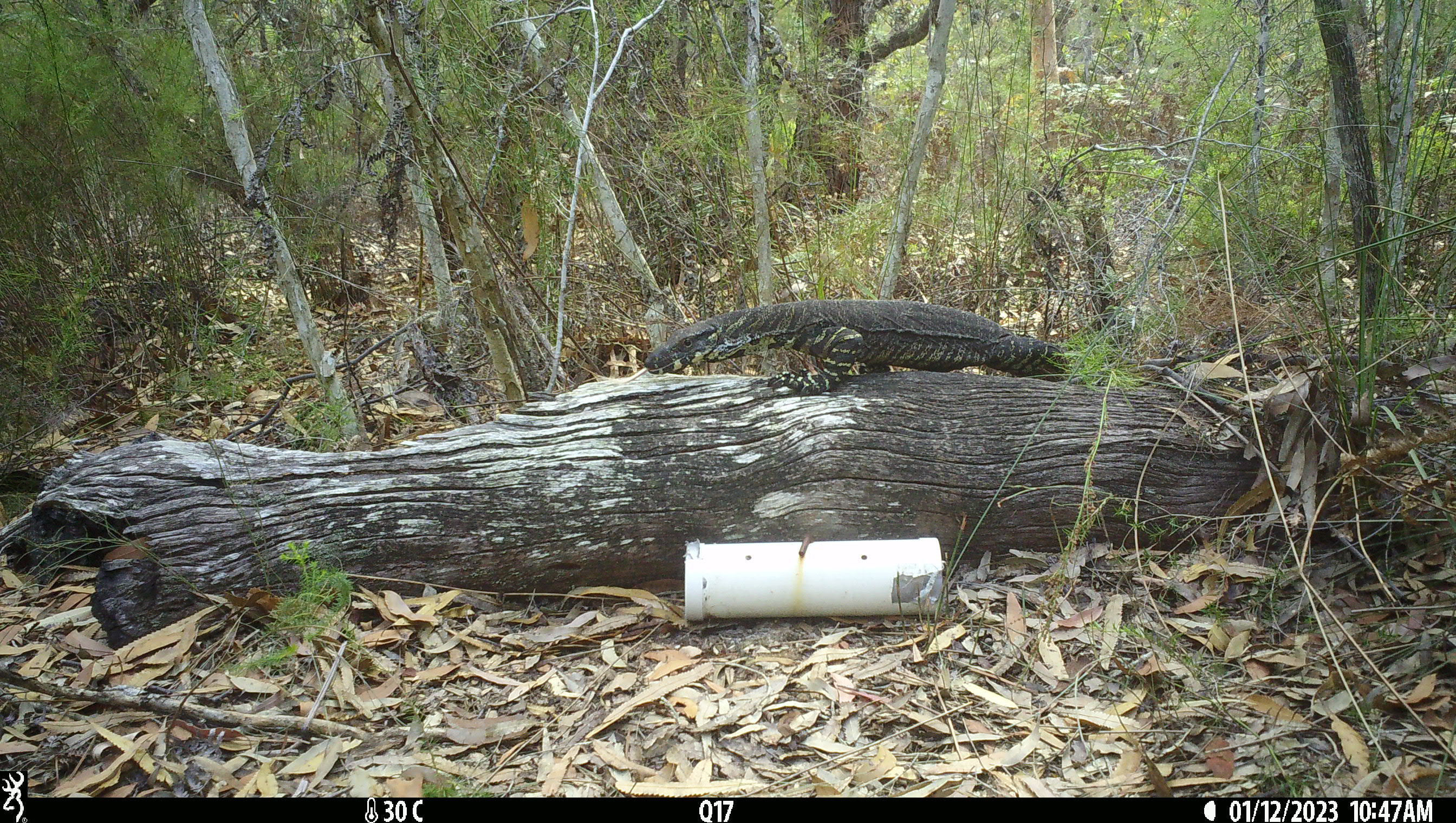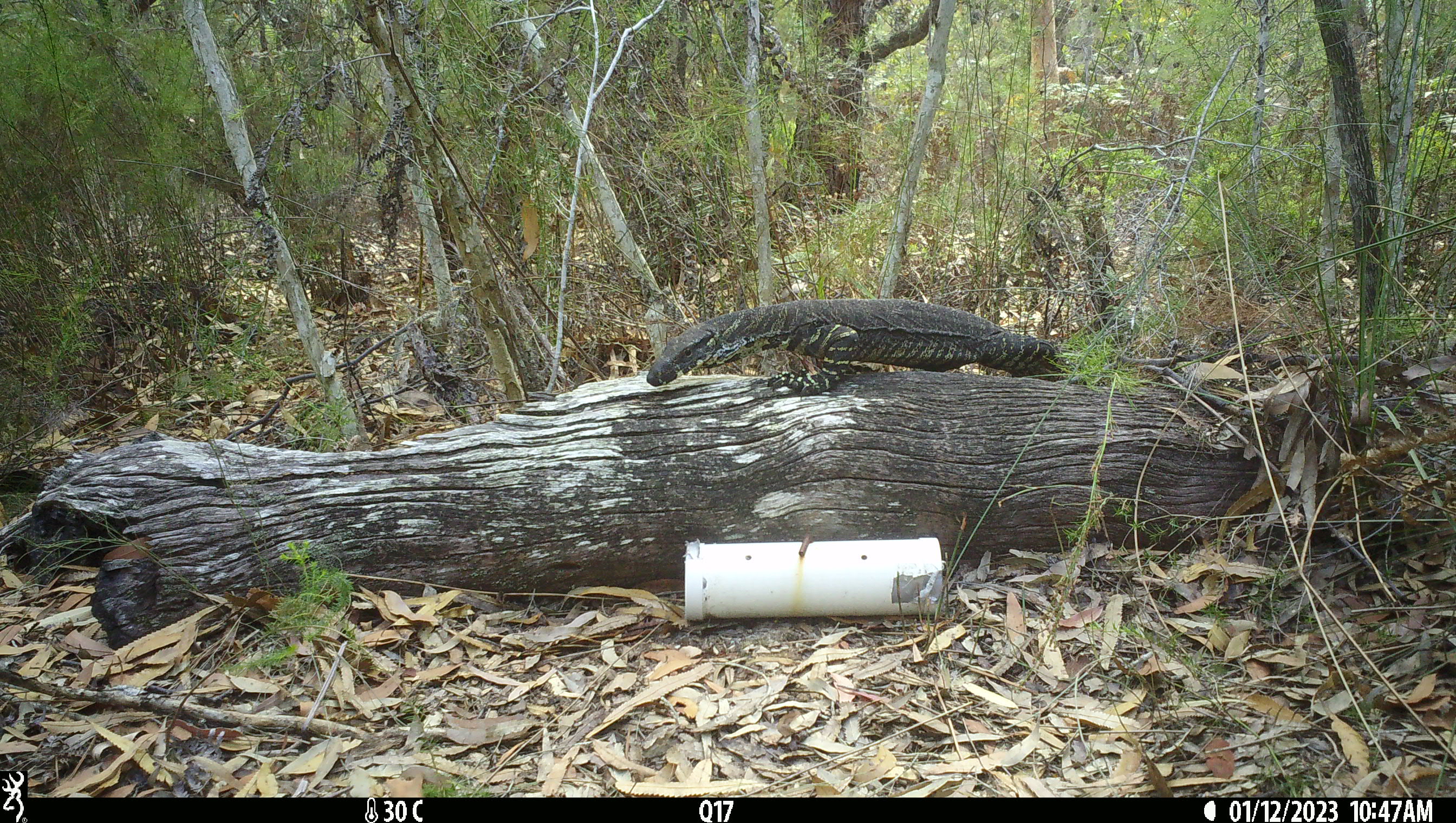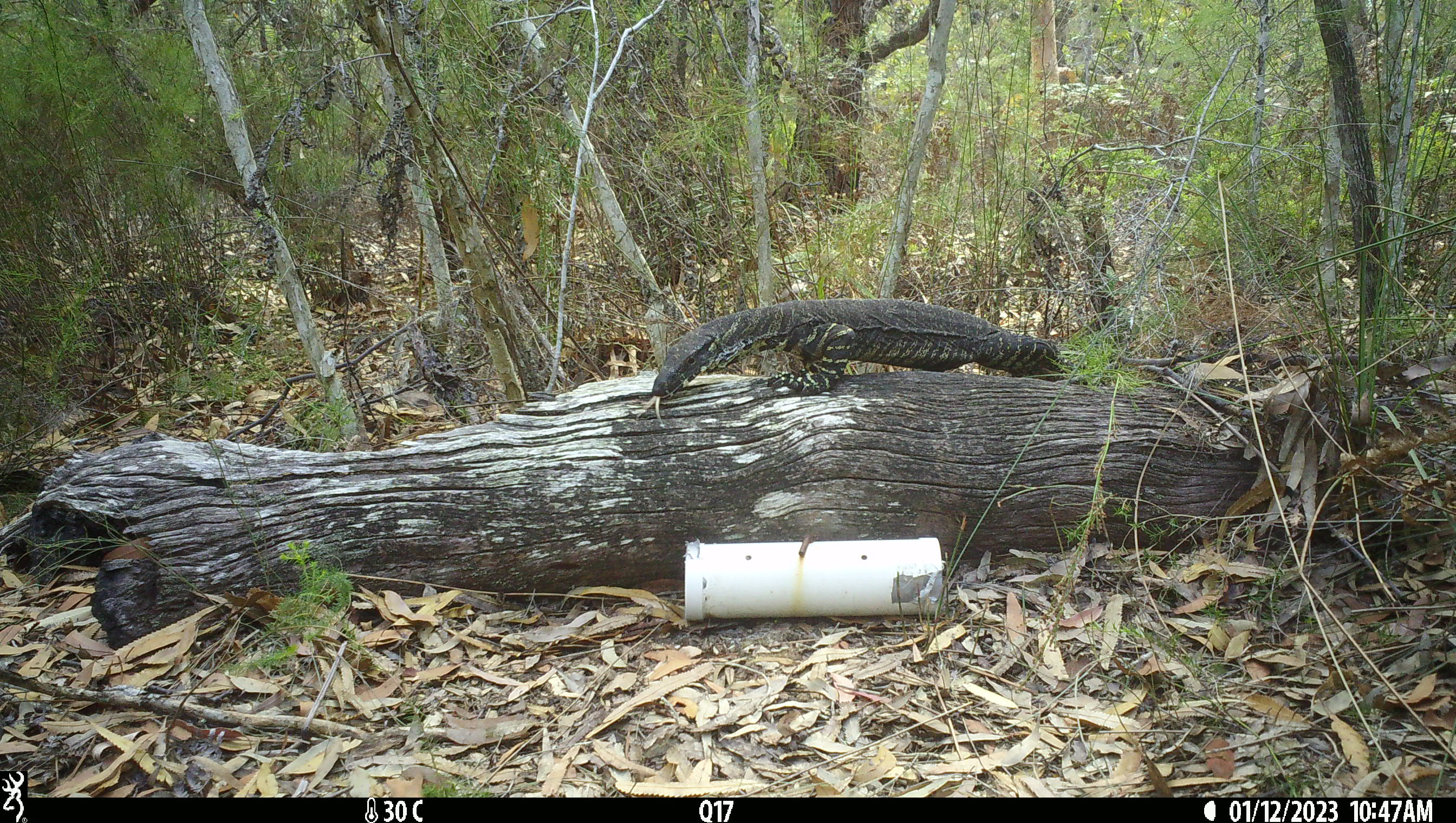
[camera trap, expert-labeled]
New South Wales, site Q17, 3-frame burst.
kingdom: Animalia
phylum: Chordata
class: Reptilia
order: Squamata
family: Varanidae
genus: Varanus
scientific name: Varanus varius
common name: lace monitor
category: goanna